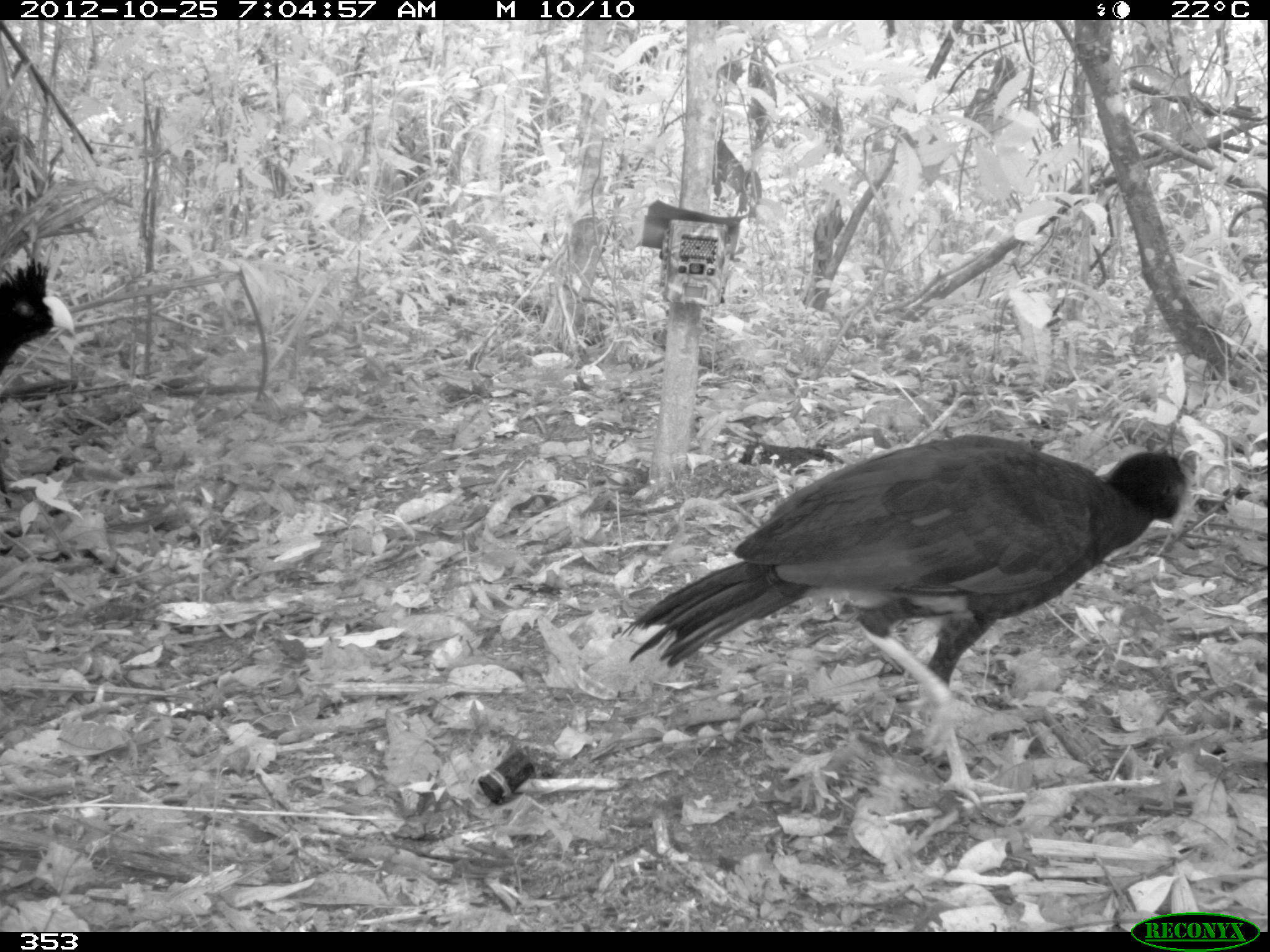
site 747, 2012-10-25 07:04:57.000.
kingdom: Animalia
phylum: Chordata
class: Aves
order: Galliformes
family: Cracidae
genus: Mitu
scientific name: Mitu tuberosum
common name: razor-billed curassow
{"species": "Mitu tuberosum (razor-billed curassow)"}